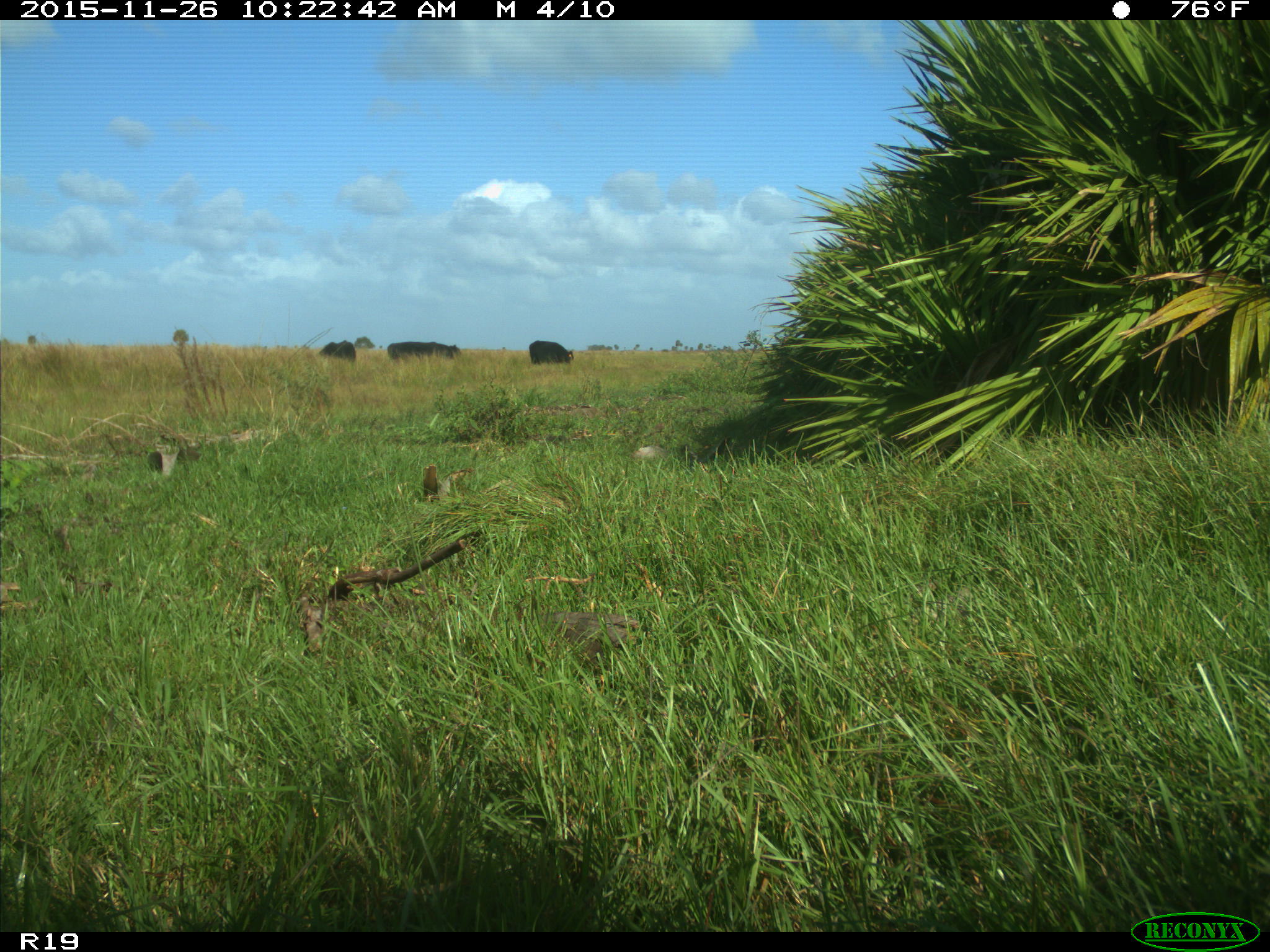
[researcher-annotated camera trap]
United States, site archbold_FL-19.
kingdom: Animalia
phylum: Chordata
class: Mammalia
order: Artiodactyla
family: Bovidae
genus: Bos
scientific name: Bos taurus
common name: domestic cow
Bos taurus (domestic cow).